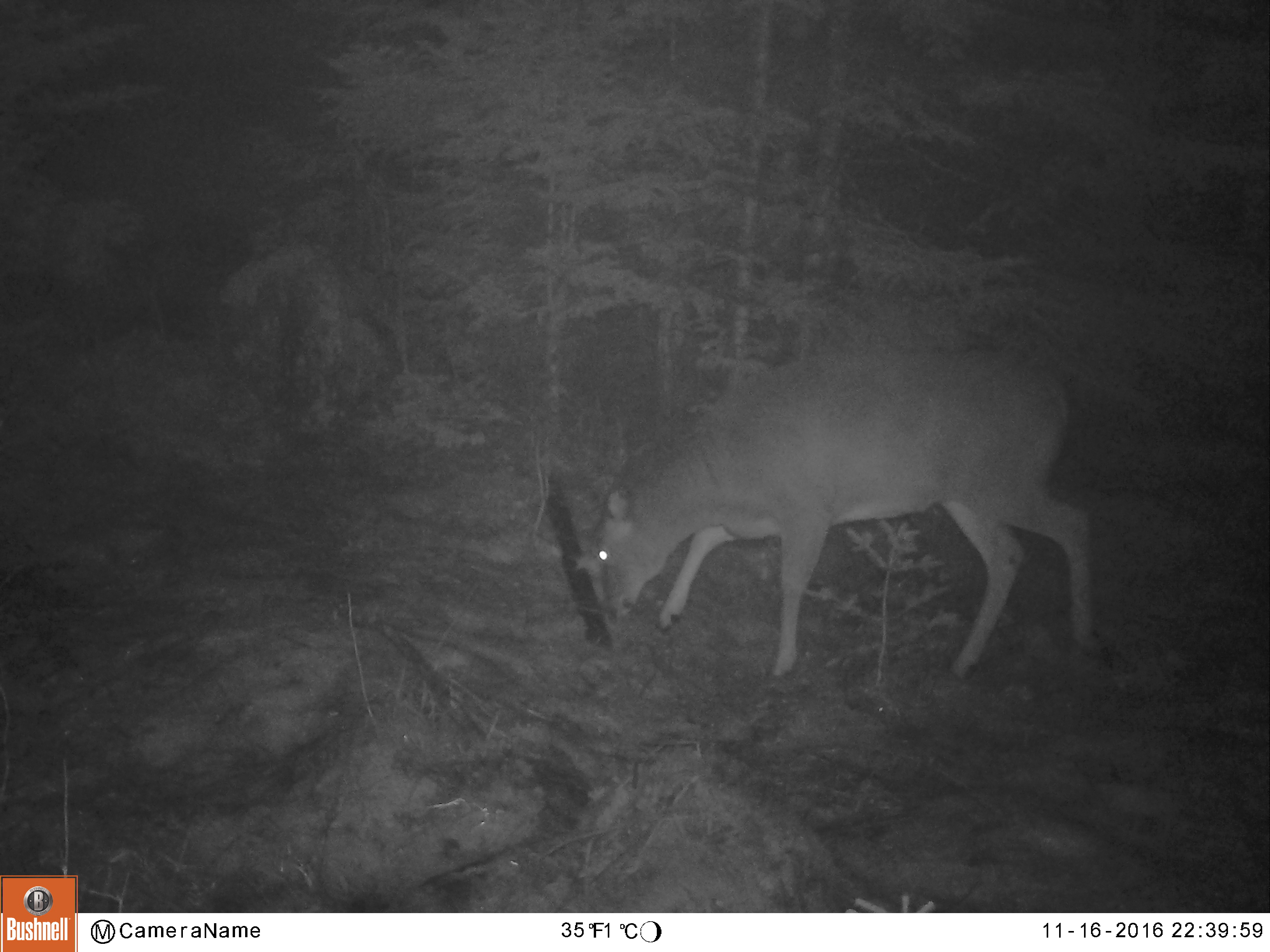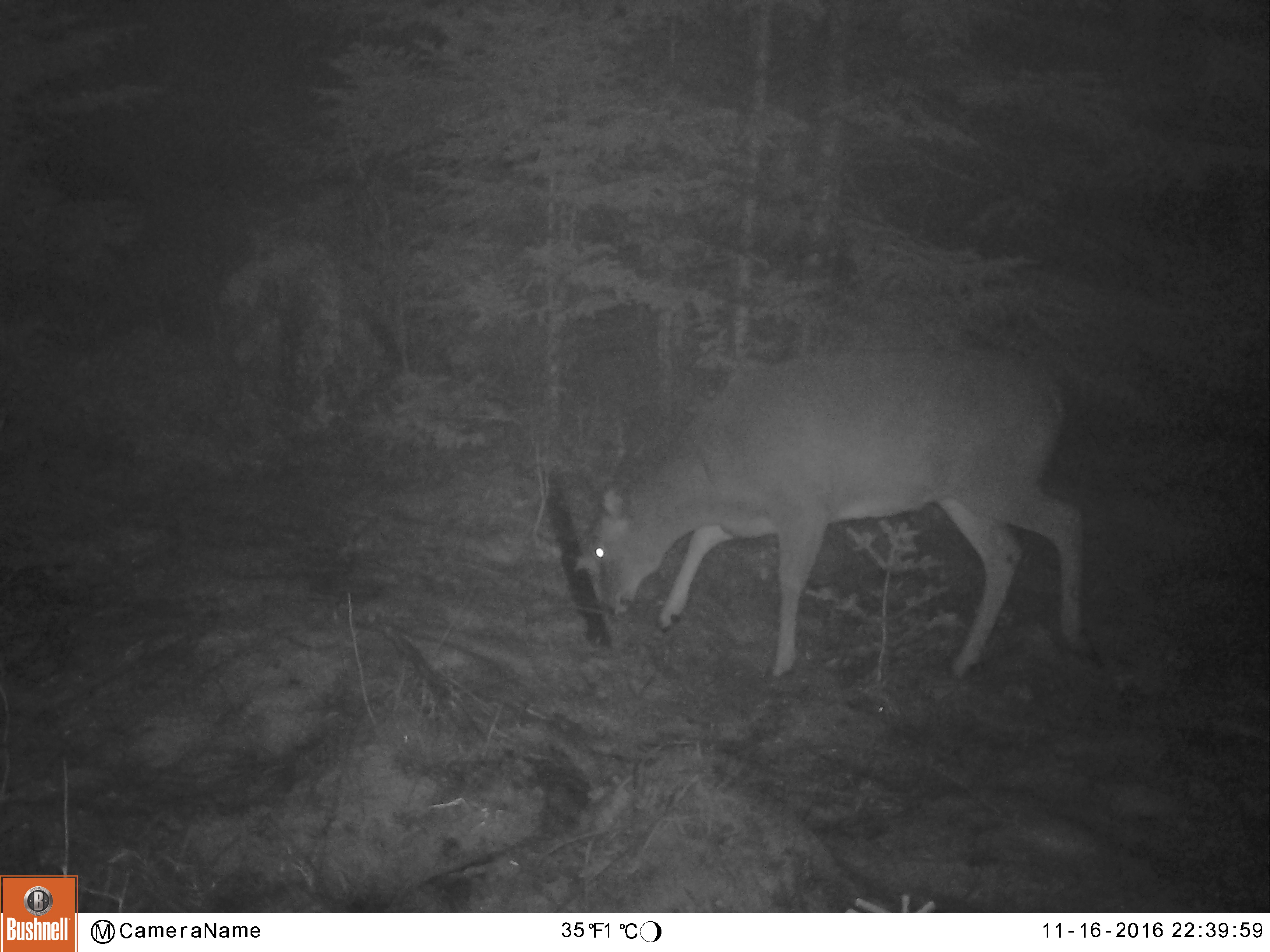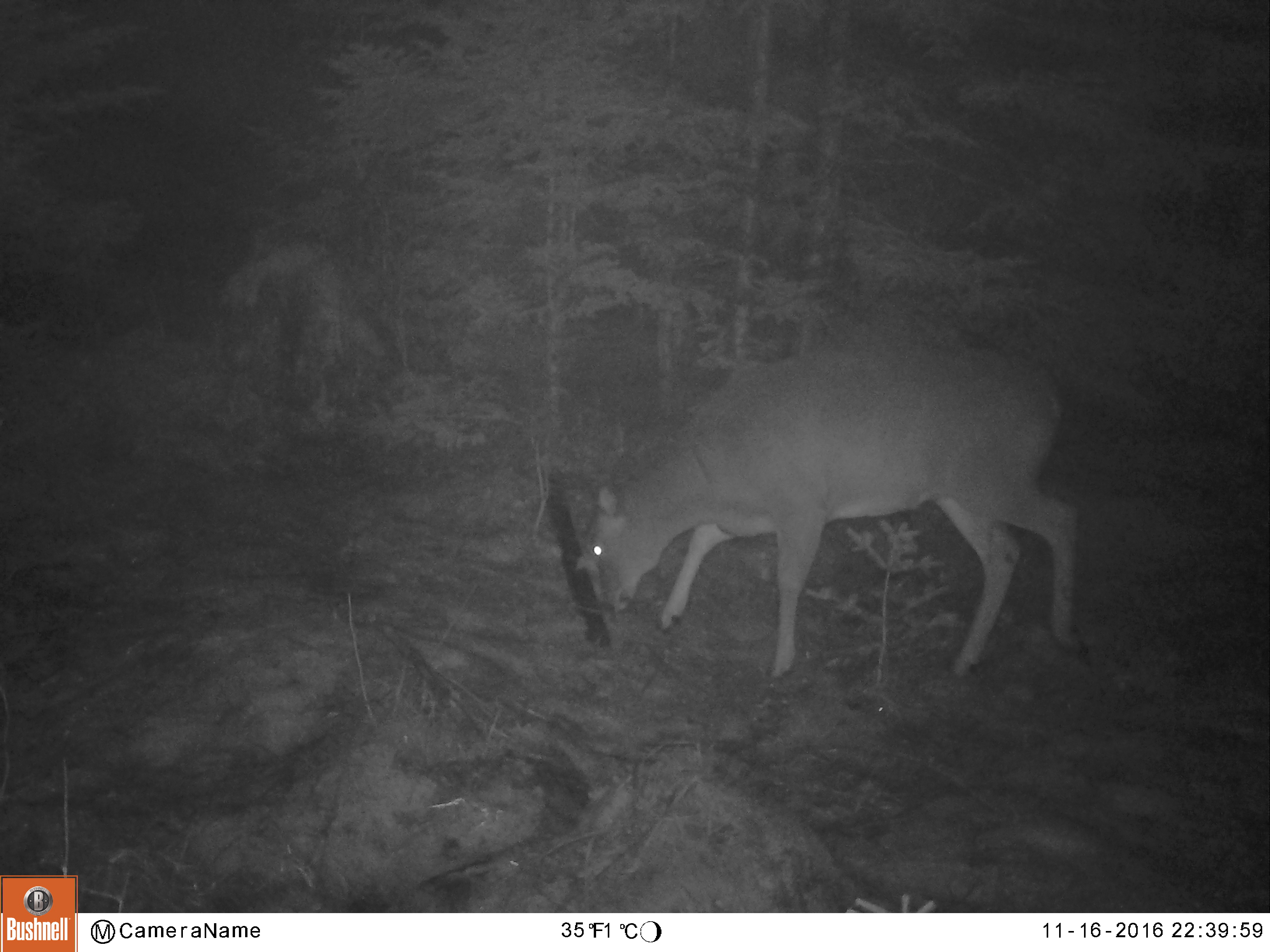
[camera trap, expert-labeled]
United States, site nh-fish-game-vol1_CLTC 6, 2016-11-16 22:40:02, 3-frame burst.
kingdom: Animalia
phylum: Chordata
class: Mammalia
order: Artiodactyla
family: Cervidae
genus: Odocoileus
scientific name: Odocoileus virginianus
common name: white-tailed deer